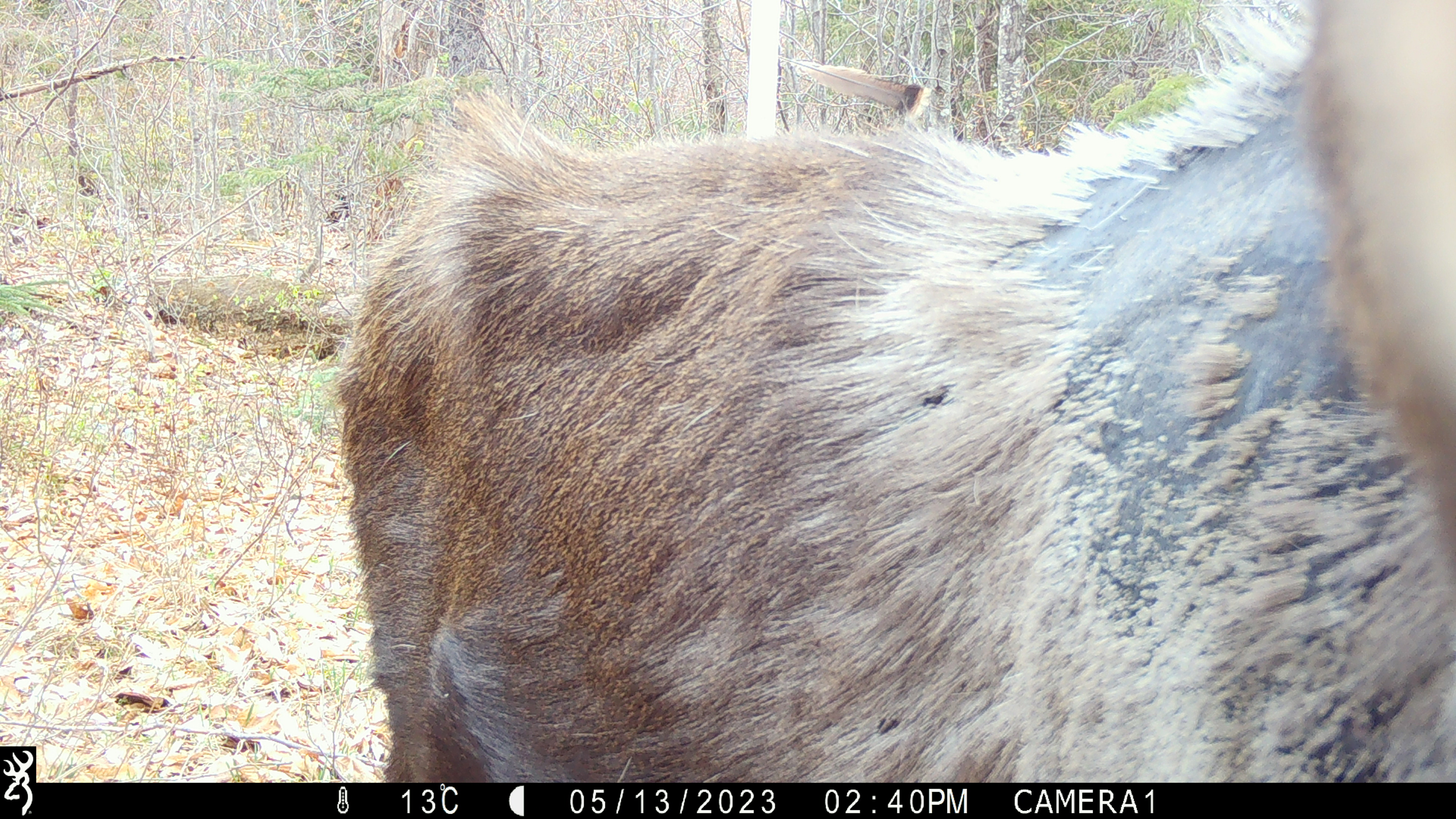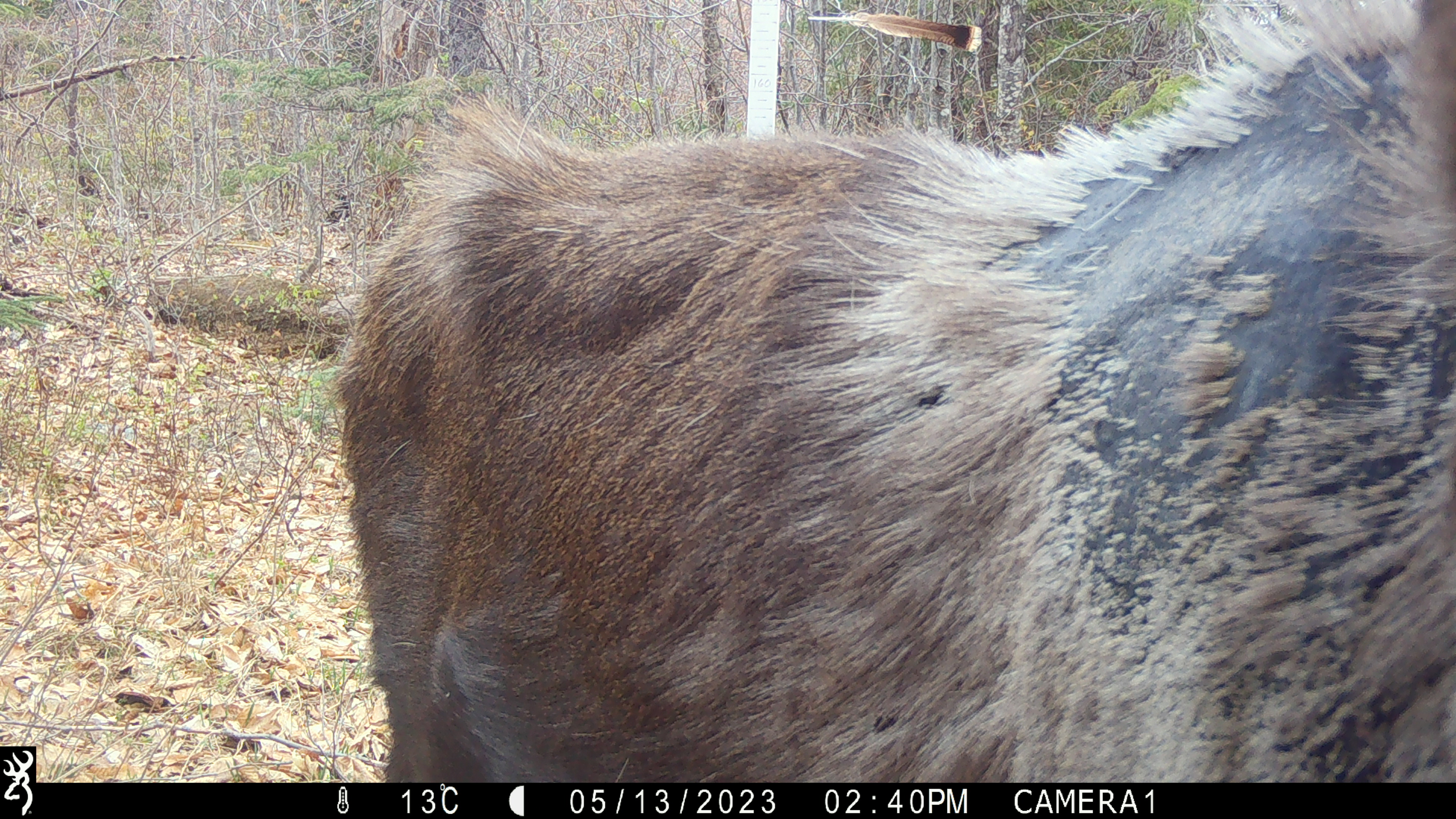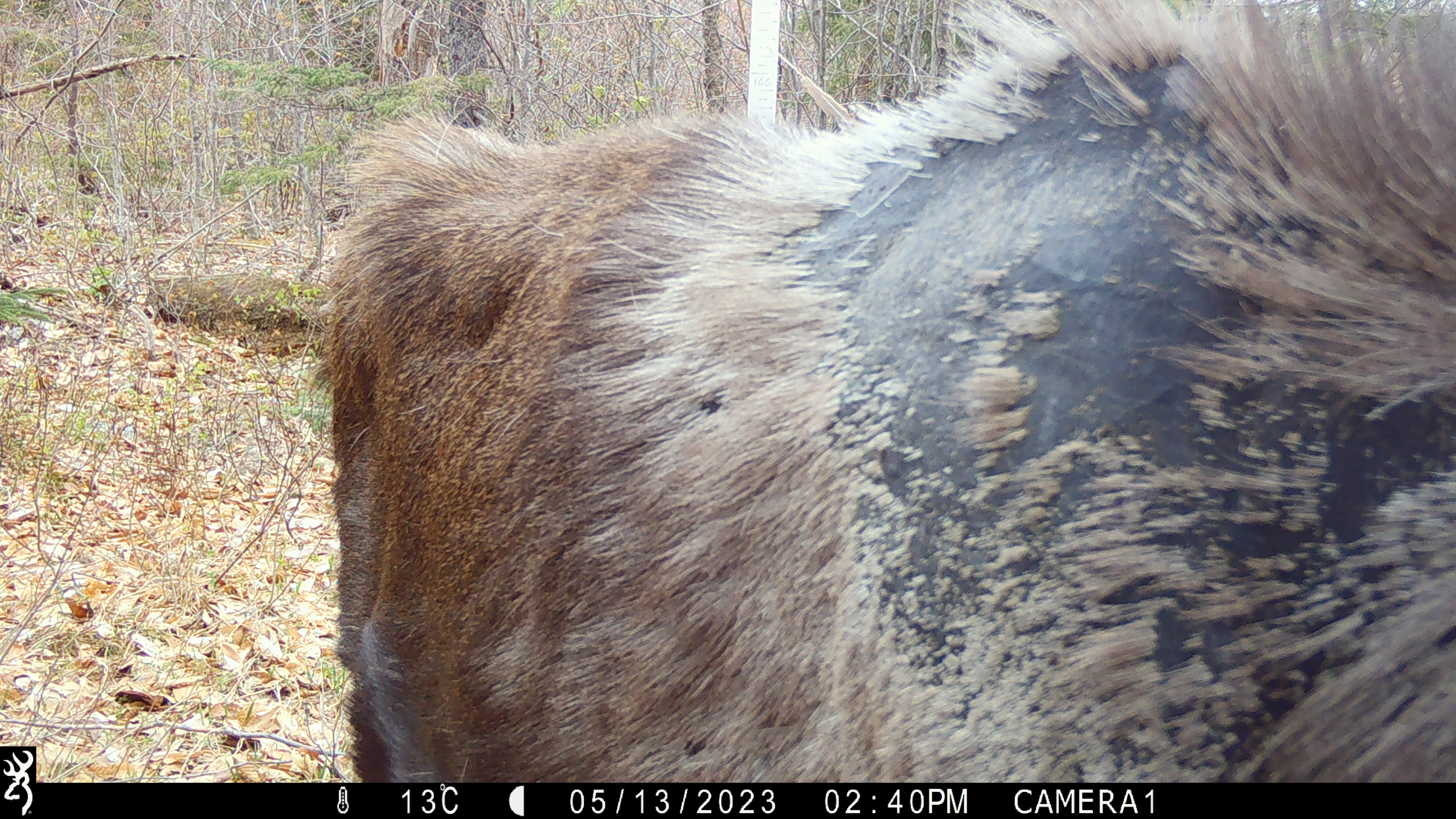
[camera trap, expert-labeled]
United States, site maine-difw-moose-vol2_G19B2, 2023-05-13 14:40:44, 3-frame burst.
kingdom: Animalia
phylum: Chordata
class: Mammalia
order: Artiodactyla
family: Cervidae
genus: Alces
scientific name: Alces alces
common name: moose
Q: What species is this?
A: Moose (Alces alces).